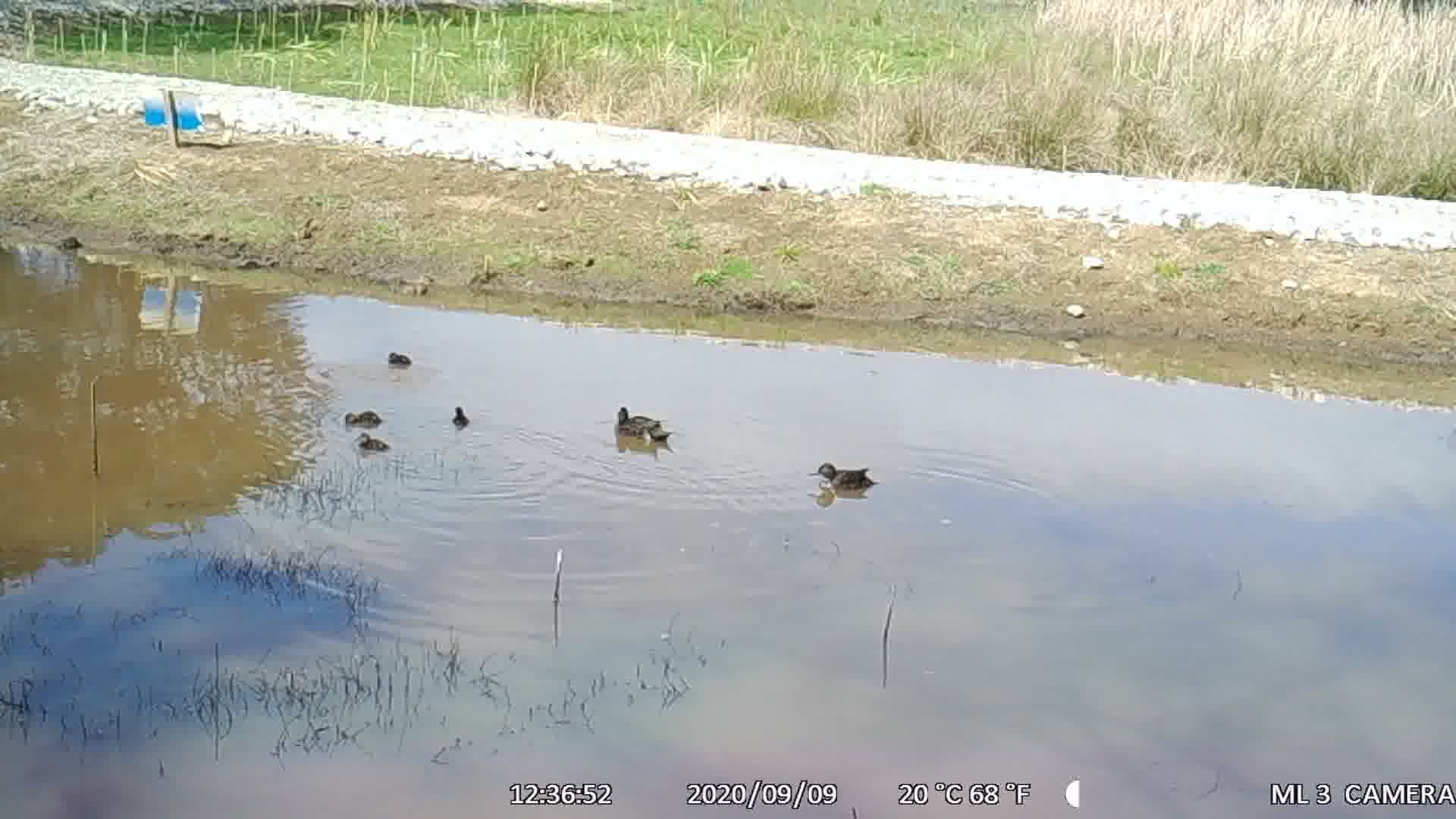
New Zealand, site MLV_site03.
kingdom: Animalia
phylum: Chordata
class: Aves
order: Anseriformes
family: Anatidae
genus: Anas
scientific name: Anas chlorotis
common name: brown teal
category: pateke